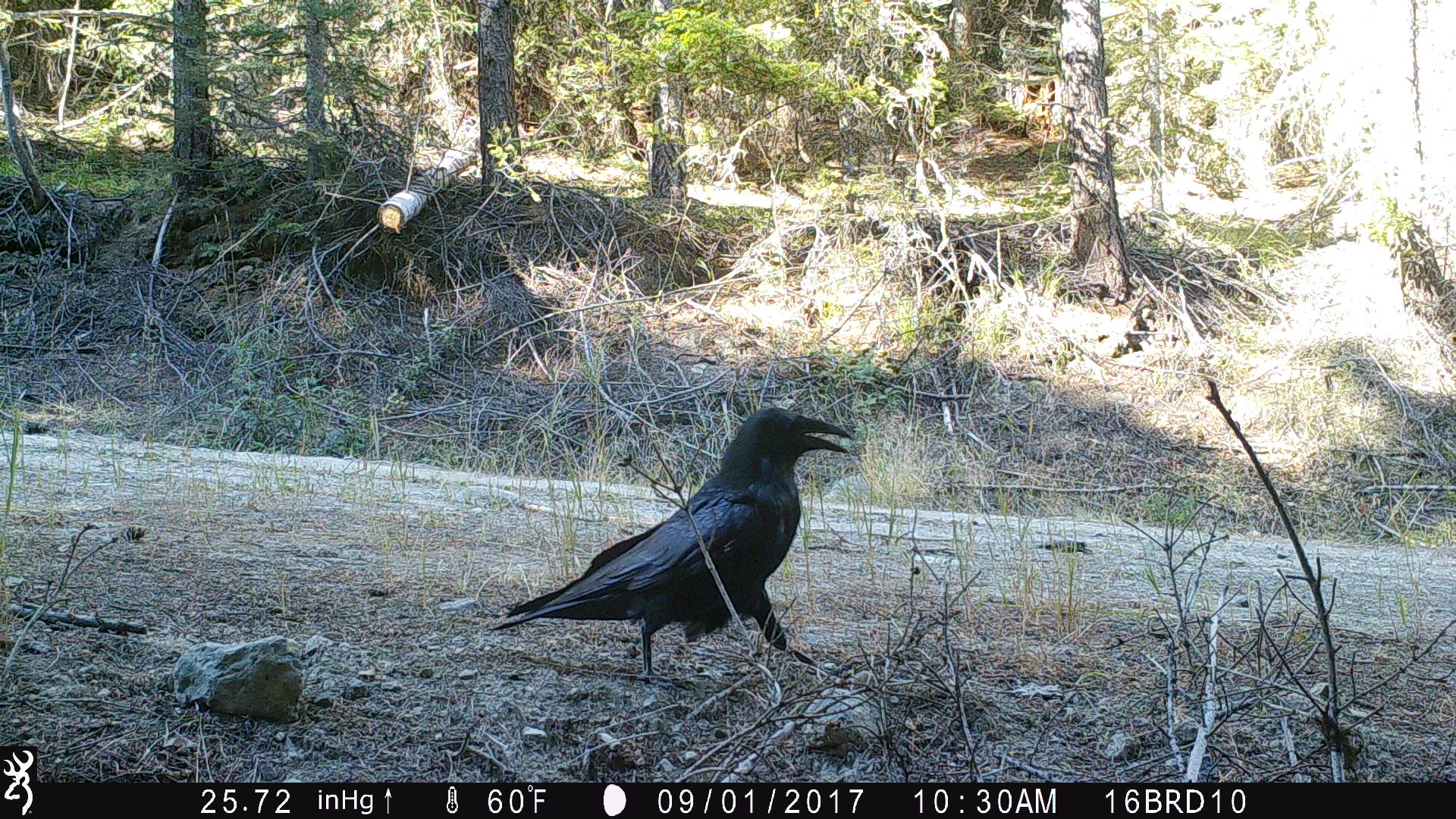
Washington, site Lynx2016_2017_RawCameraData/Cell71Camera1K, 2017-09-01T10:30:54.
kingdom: Animalia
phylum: Chordata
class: Aves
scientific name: Aves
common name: birds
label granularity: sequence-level